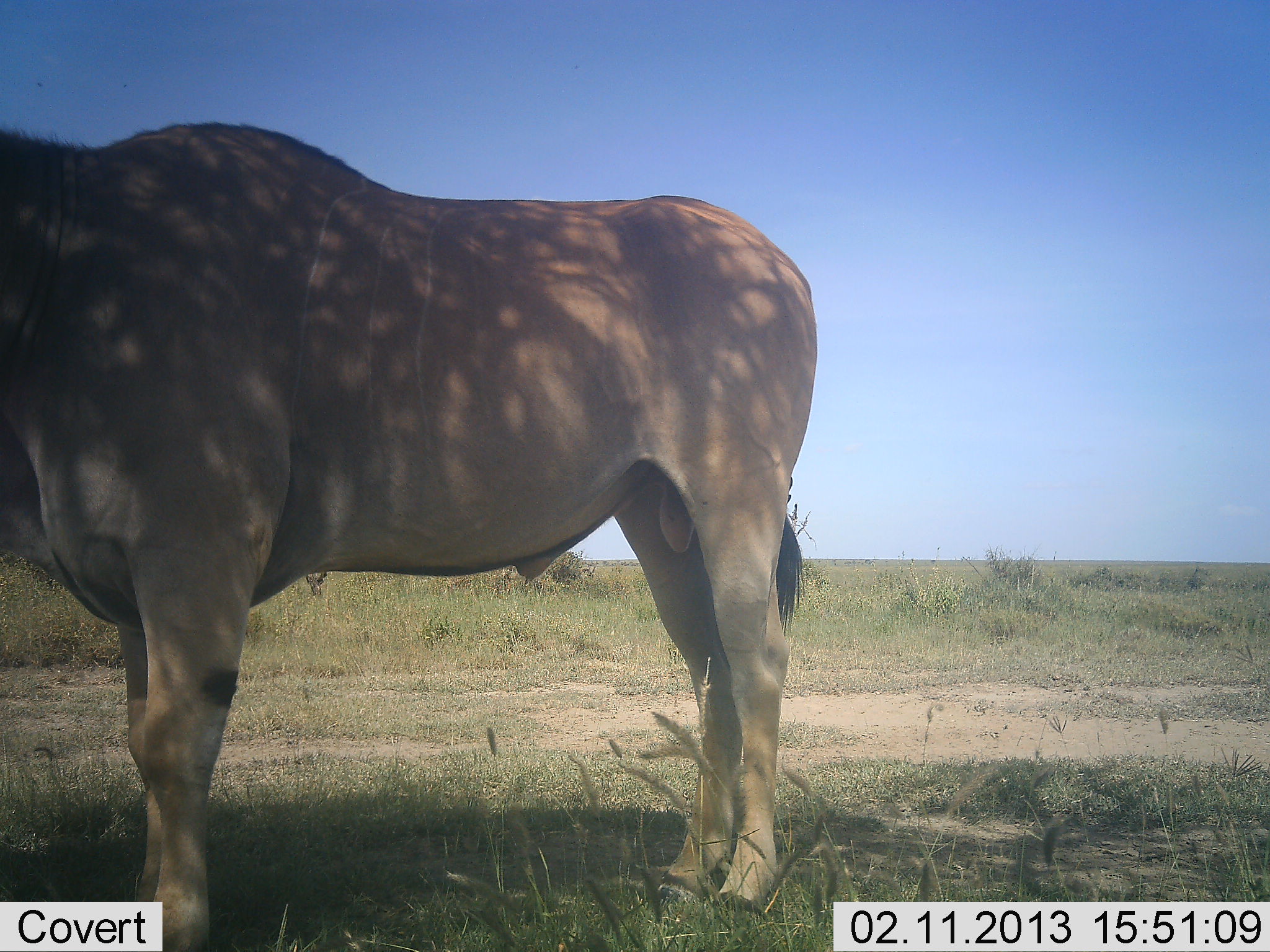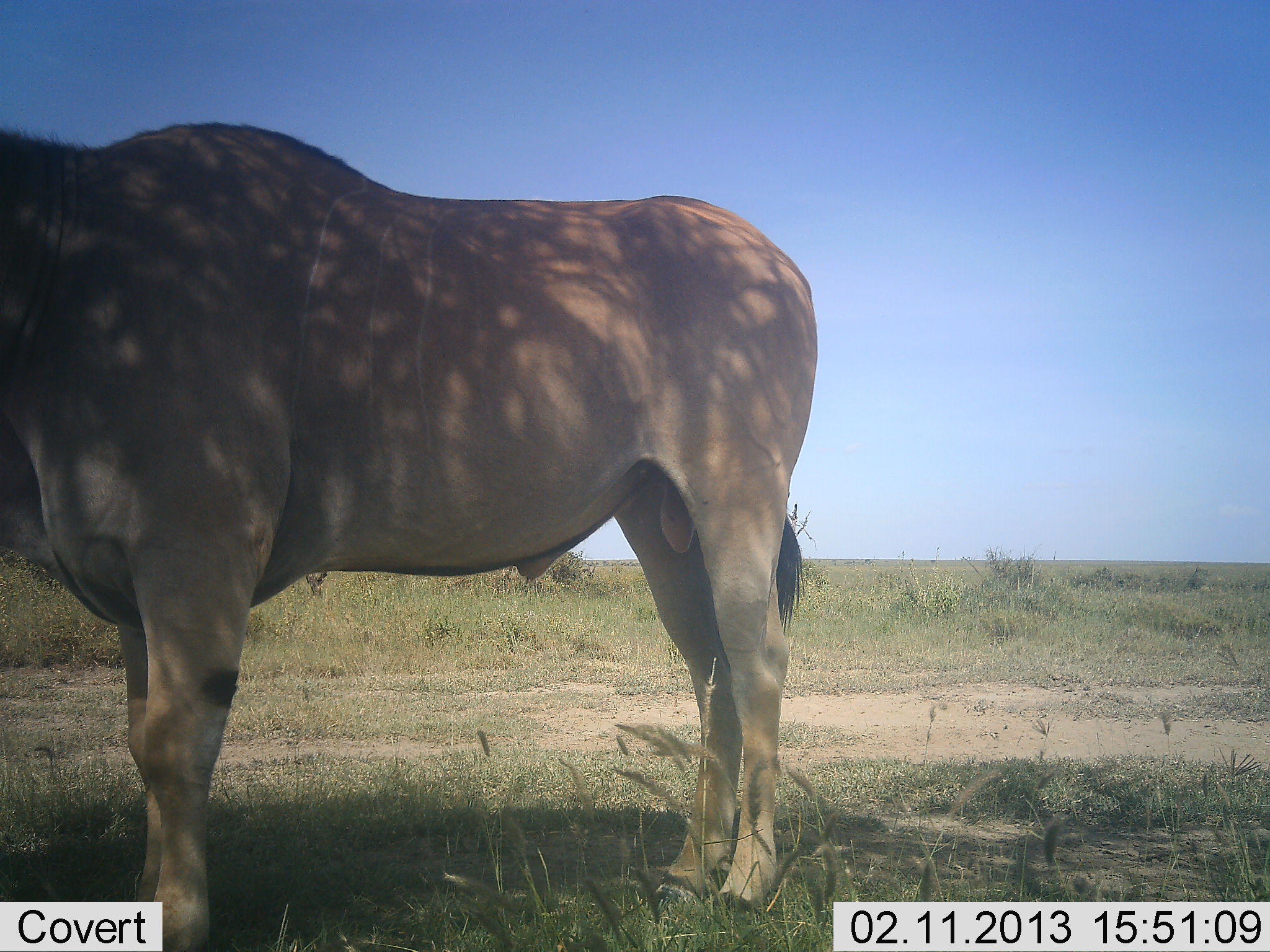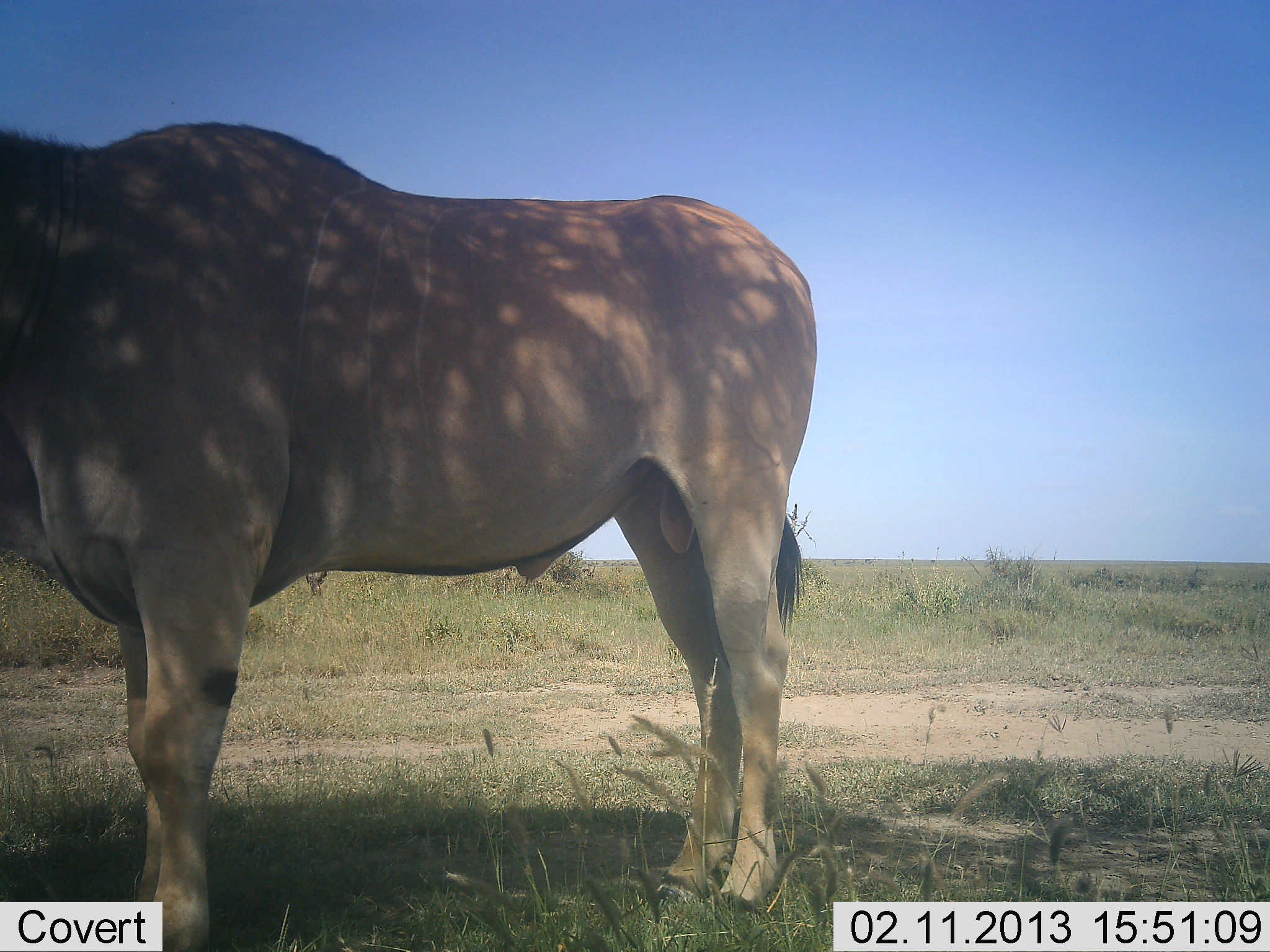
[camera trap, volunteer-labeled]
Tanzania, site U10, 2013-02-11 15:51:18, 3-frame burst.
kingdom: Animalia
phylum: Chordata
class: Mammalia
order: Artiodactyla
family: Bovidae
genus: Tragelaphus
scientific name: Tragelaphus oryx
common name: eland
Eland (Tragelaphus oryx), count 1. Behavior (volunteer vote fractions): standing 100%, resting 0%, moving 0%, interacting 0%. Young present (vote fraction): 0%. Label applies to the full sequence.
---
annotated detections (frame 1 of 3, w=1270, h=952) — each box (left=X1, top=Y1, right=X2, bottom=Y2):
animal: (left=0, top=119, right=817, bottom=952)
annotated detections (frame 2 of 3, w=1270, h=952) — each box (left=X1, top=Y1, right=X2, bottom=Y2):
animal: (left=2, top=118, right=819, bottom=950)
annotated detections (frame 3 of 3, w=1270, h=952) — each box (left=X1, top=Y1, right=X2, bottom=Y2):
animal: (left=2, top=120, right=818, bottom=950)